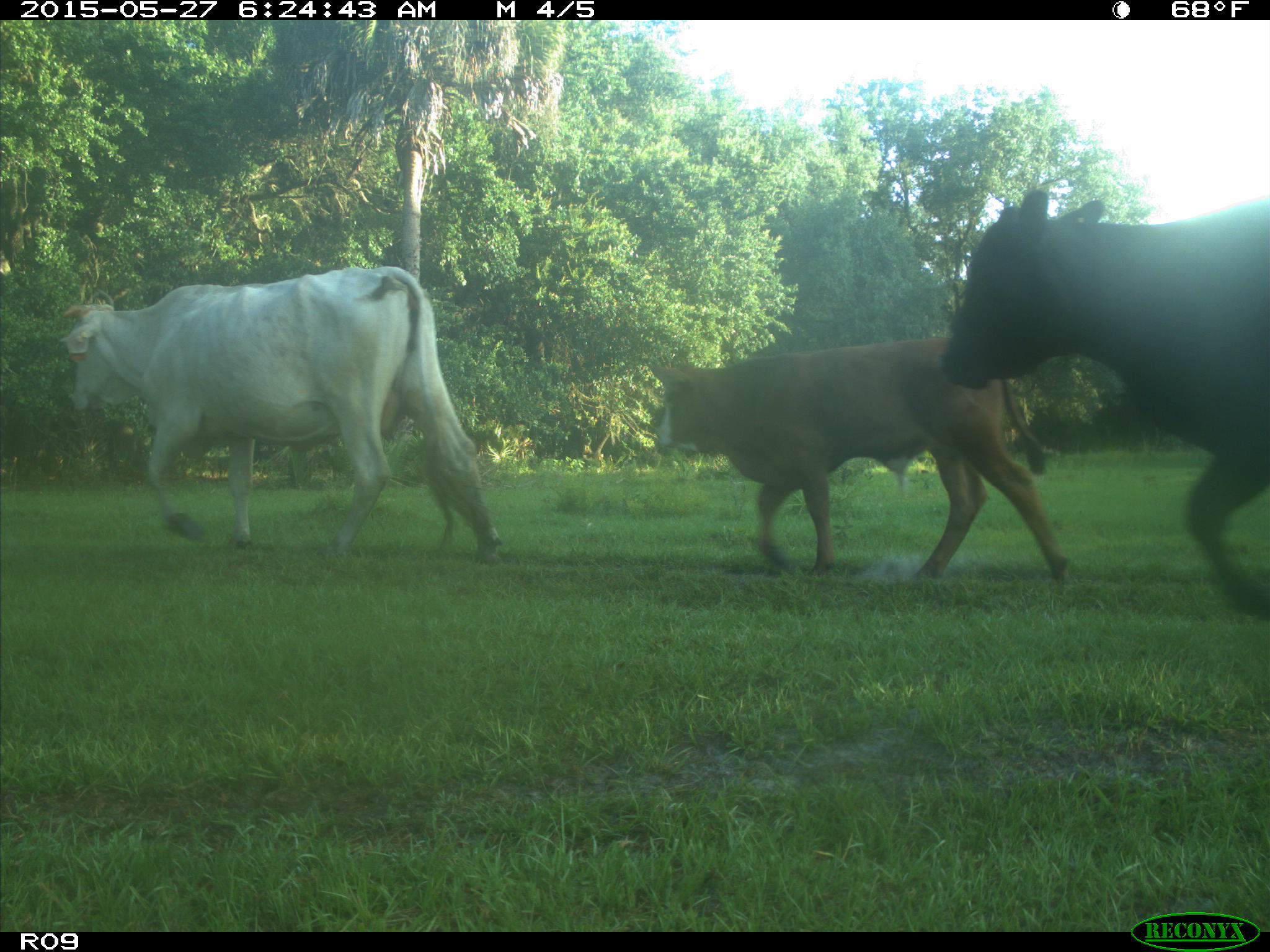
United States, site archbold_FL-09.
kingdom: Animalia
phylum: Chordata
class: Mammalia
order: Artiodactyla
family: Bovidae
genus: Bos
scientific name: Bos taurus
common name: domestic cow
Bos taurus (domestic cow).